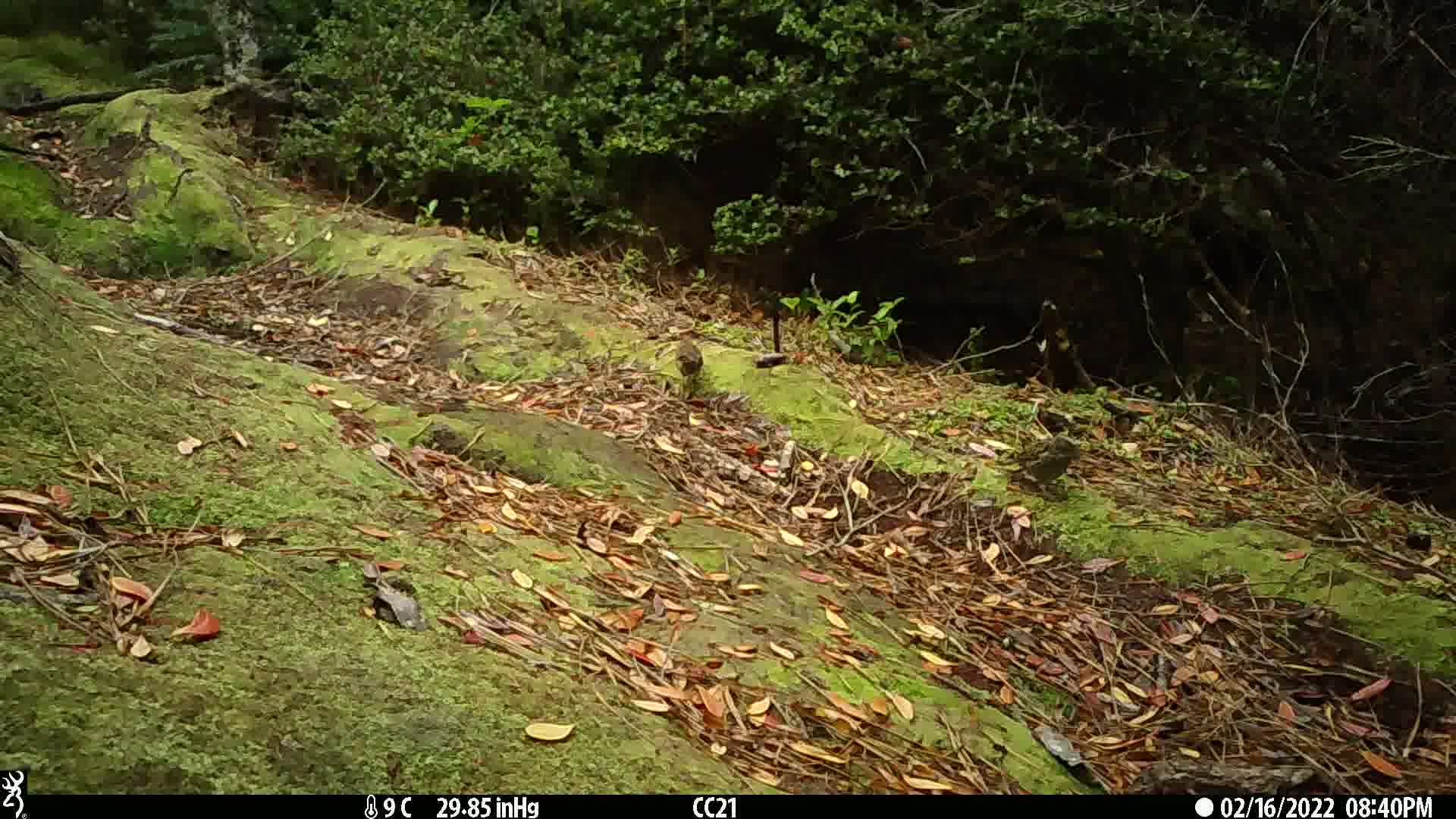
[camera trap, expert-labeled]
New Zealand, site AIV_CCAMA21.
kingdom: Animalia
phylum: Chordata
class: Aves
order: Passeriformes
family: Prunellidae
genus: Prunella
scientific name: Prunella modularis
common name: dunnock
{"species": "dunnock (Prunella modularis)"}